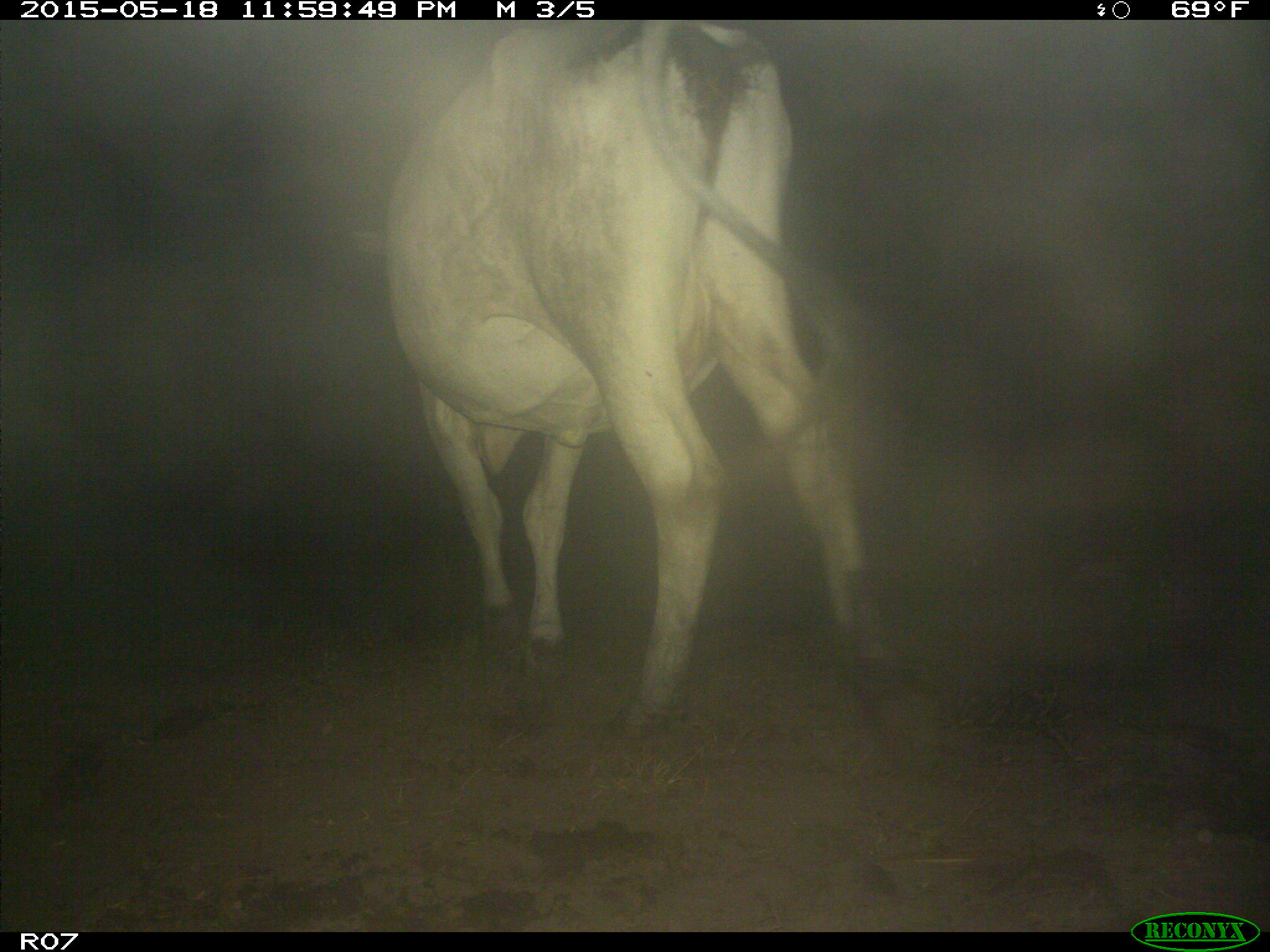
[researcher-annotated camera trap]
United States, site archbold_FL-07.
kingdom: Animalia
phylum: Chordata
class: Mammalia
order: Artiodactyla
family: Bovidae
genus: Bos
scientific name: Bos taurus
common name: domestic cow